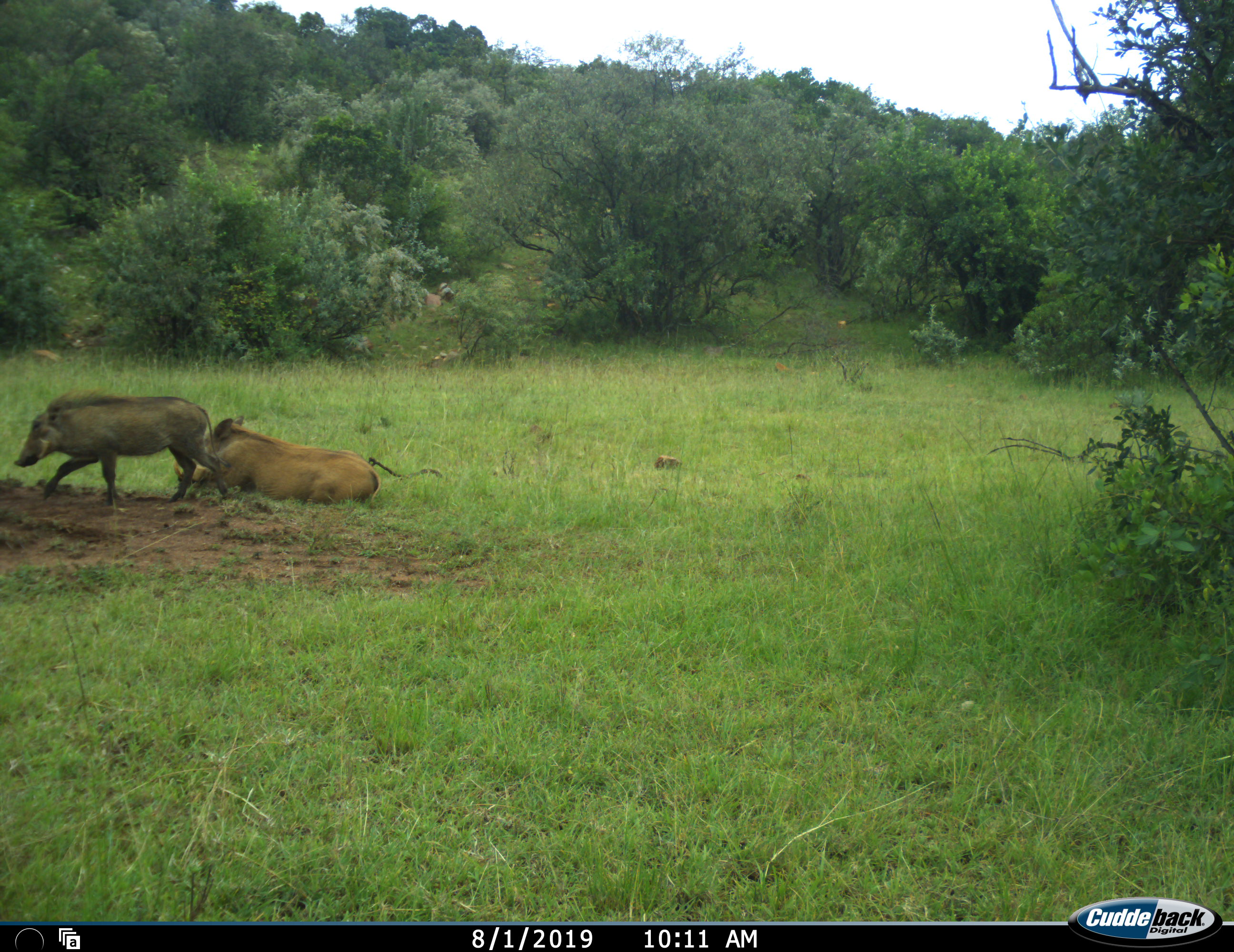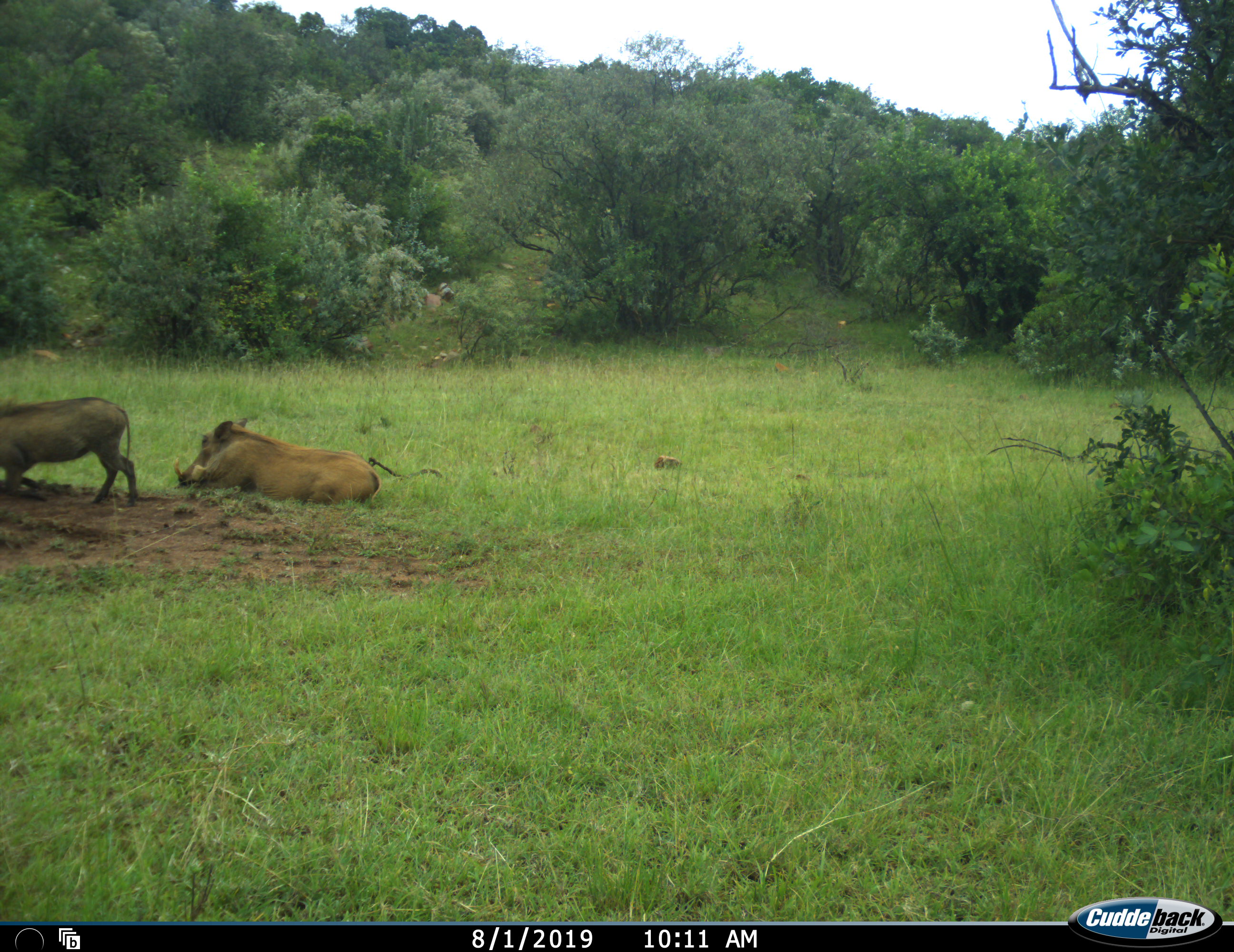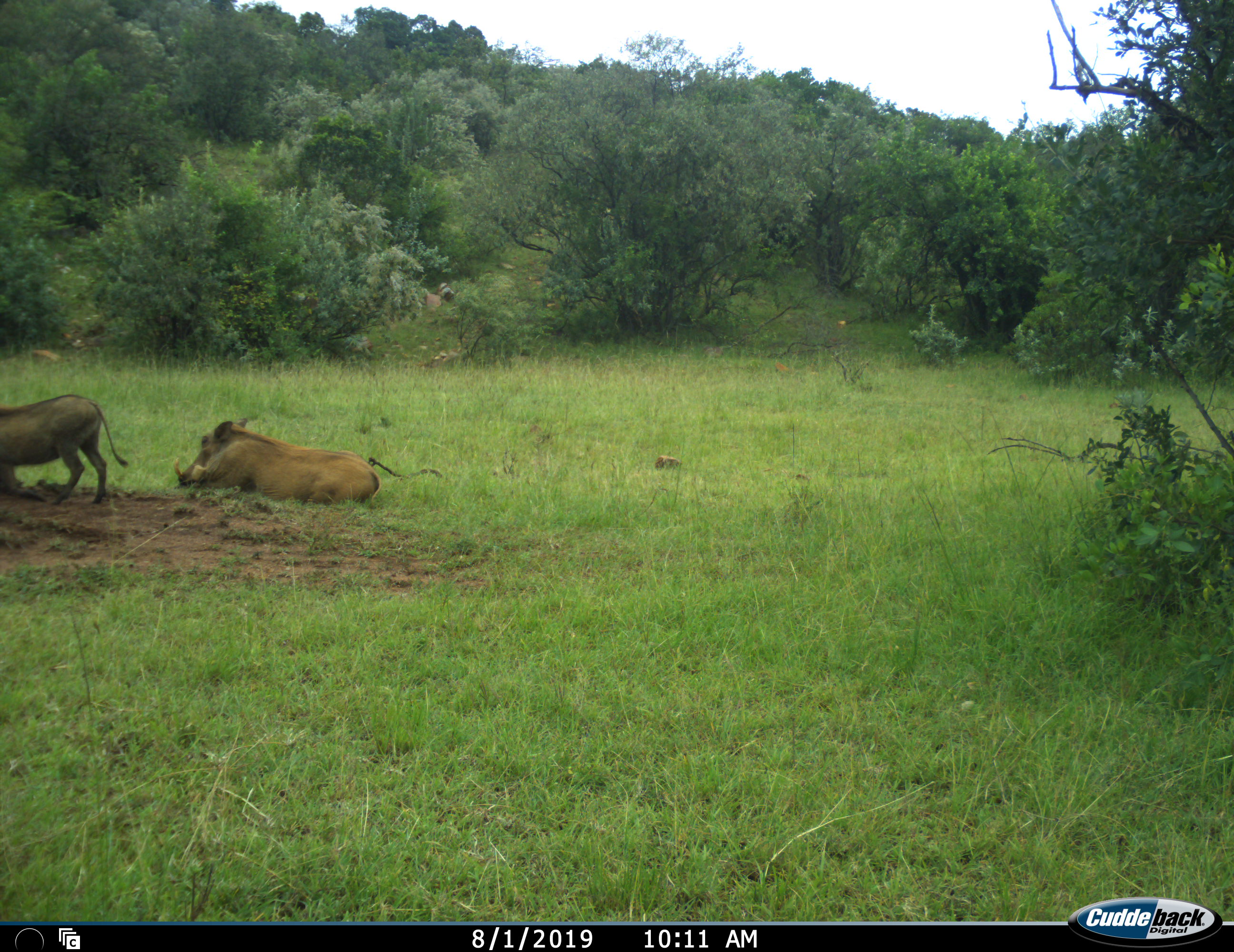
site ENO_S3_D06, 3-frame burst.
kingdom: Animalia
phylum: Chordata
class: Mammalia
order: Artiodactyla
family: Suidae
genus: Phacochoerus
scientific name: Phacochoerus africanus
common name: warthog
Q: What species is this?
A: Warthog (Phacochoerus africanus).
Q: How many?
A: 2.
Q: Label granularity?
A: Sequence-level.